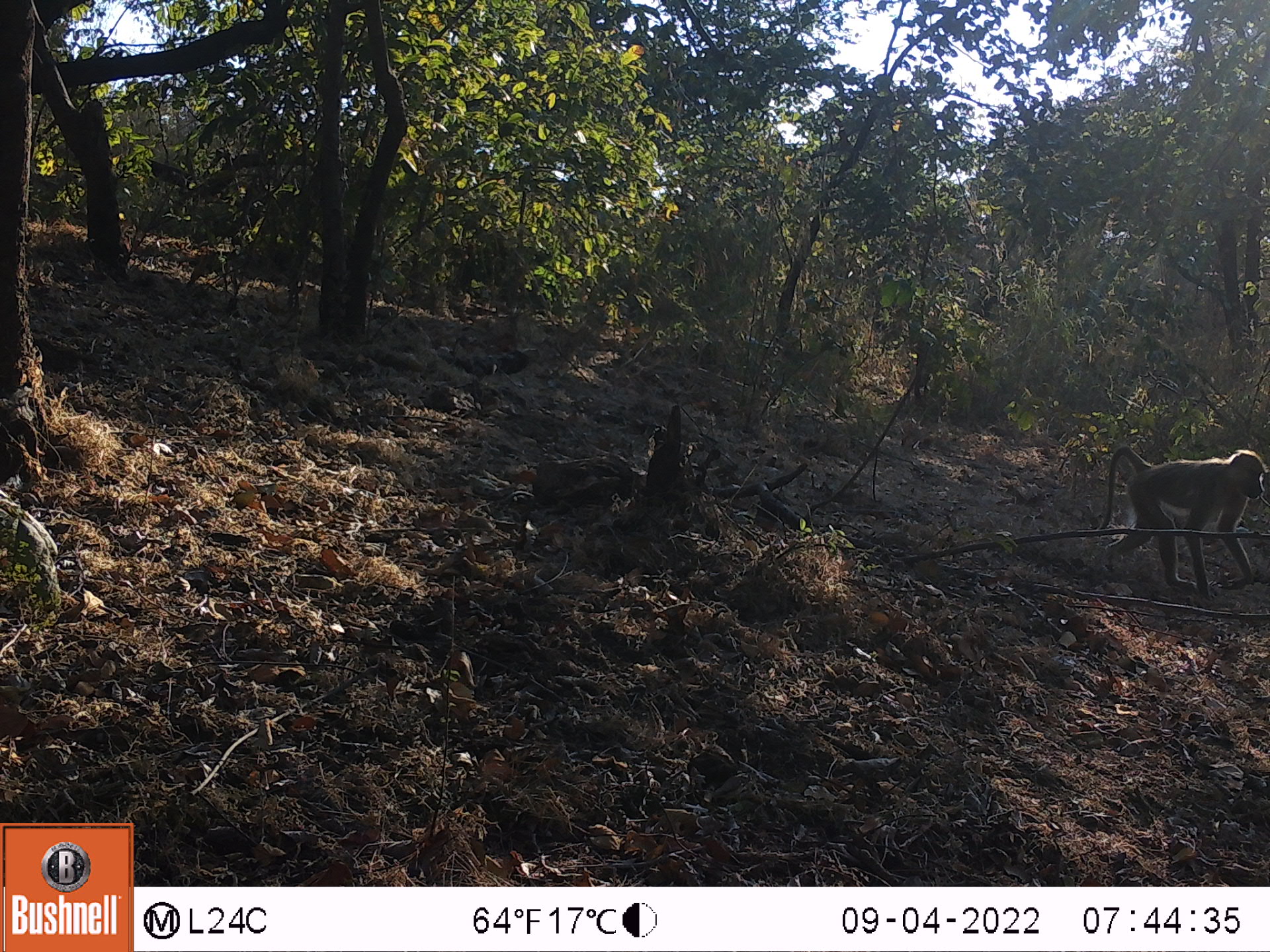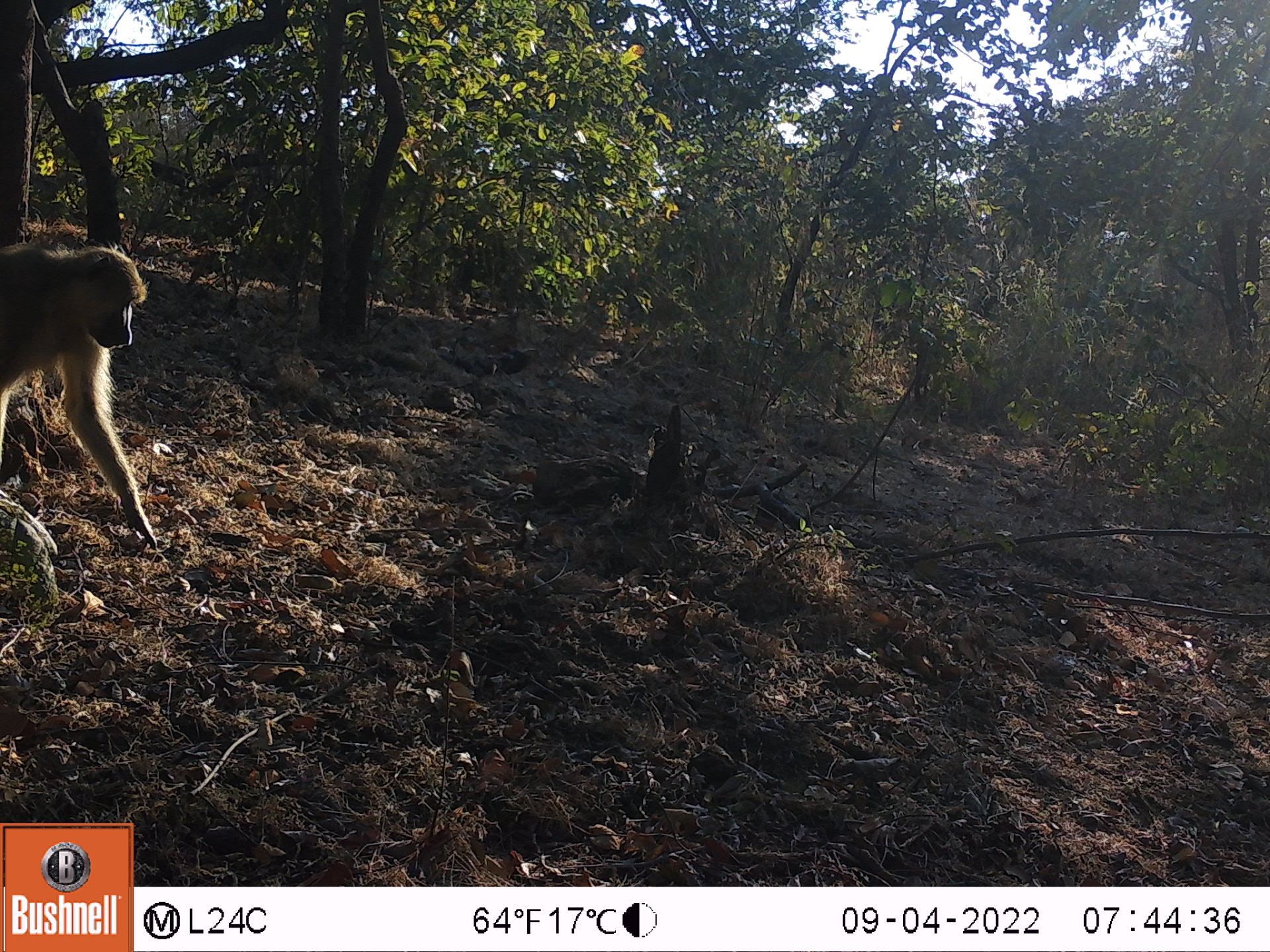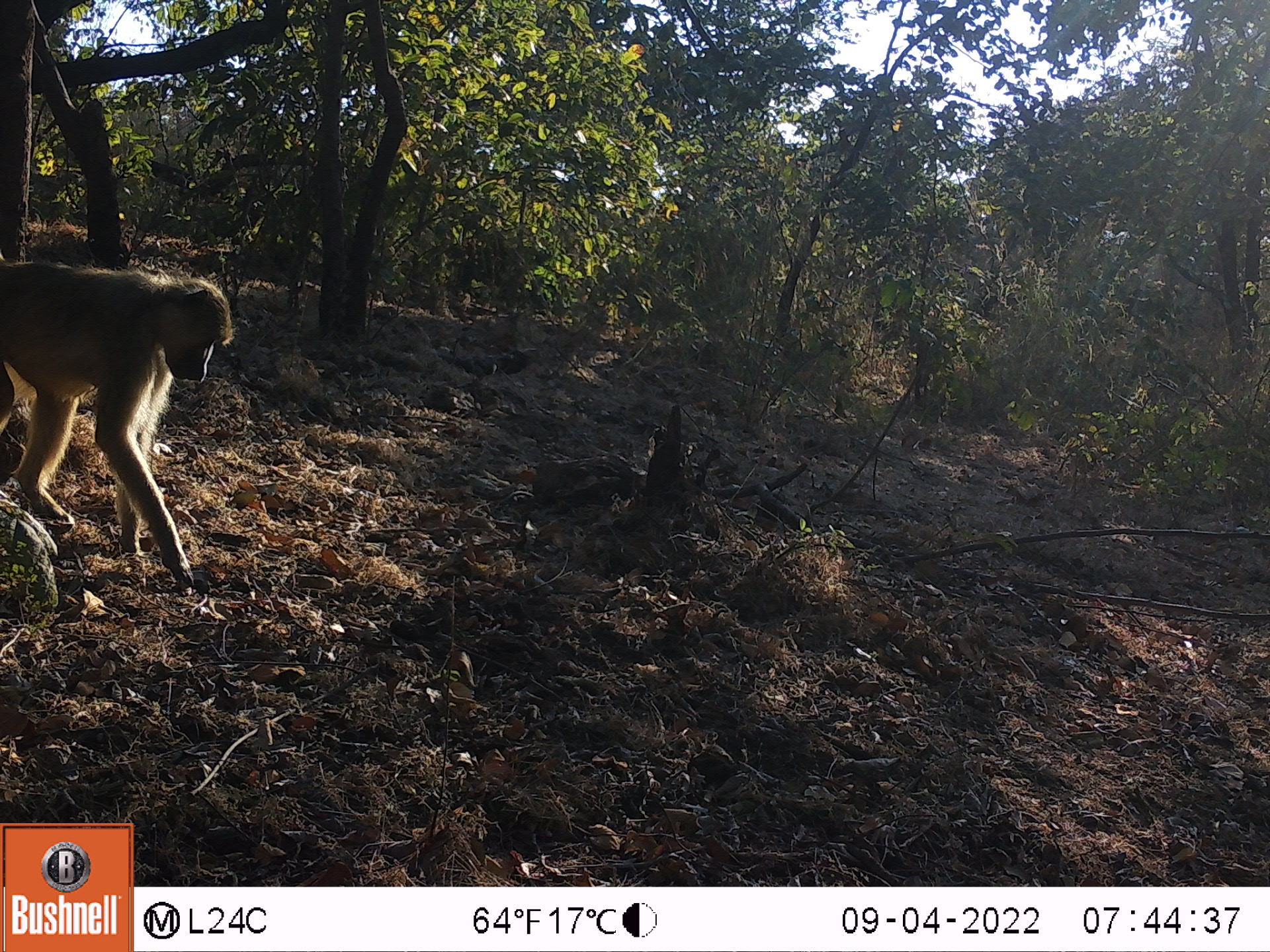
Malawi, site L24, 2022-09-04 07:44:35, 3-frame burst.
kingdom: Animalia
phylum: Chordata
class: Mammalia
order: Primates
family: Cercopithecidae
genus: Papio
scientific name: Papio cynocephalus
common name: yellow baboon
Yellow baboon (Papio cynocephalus), count 1.